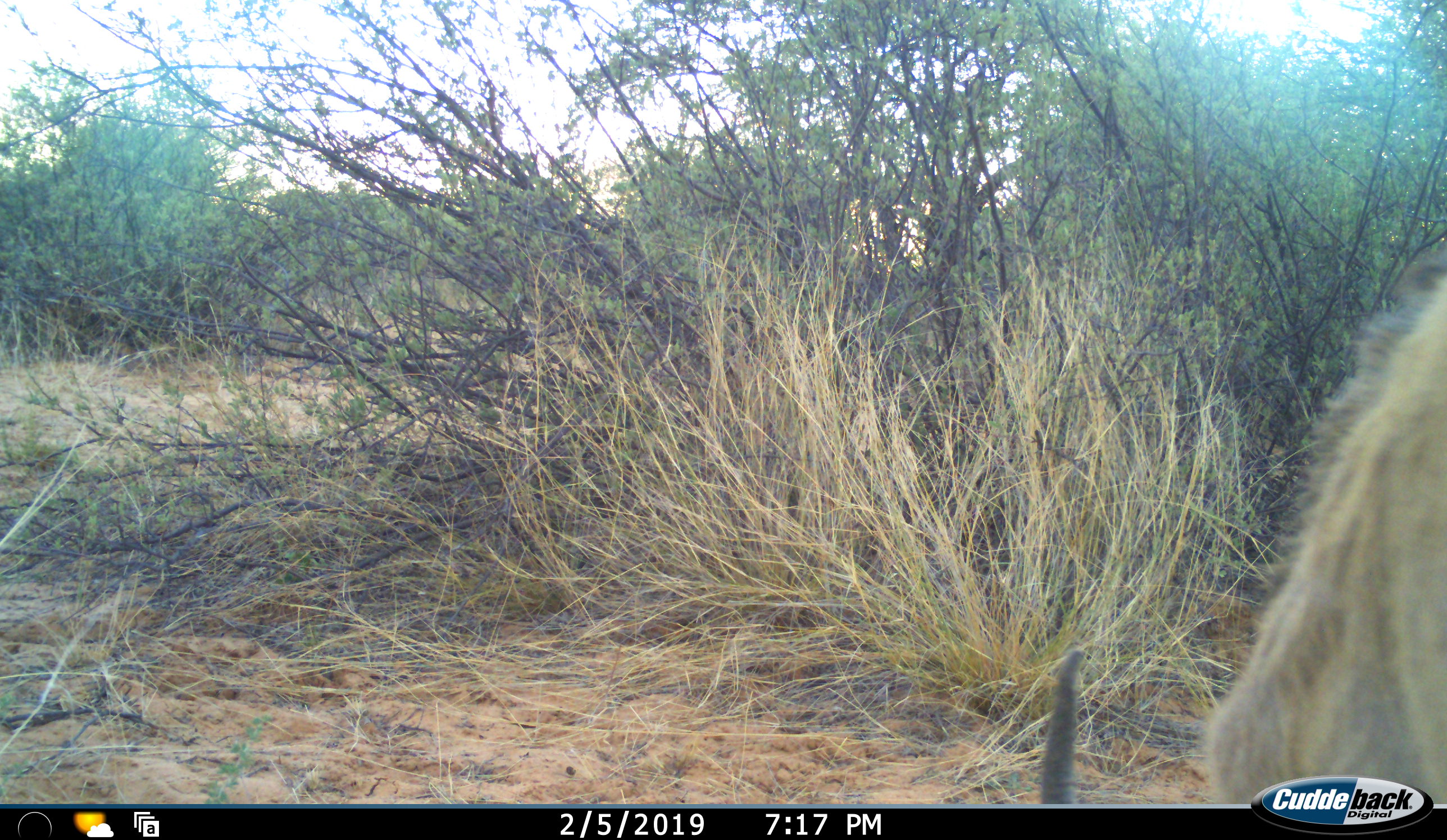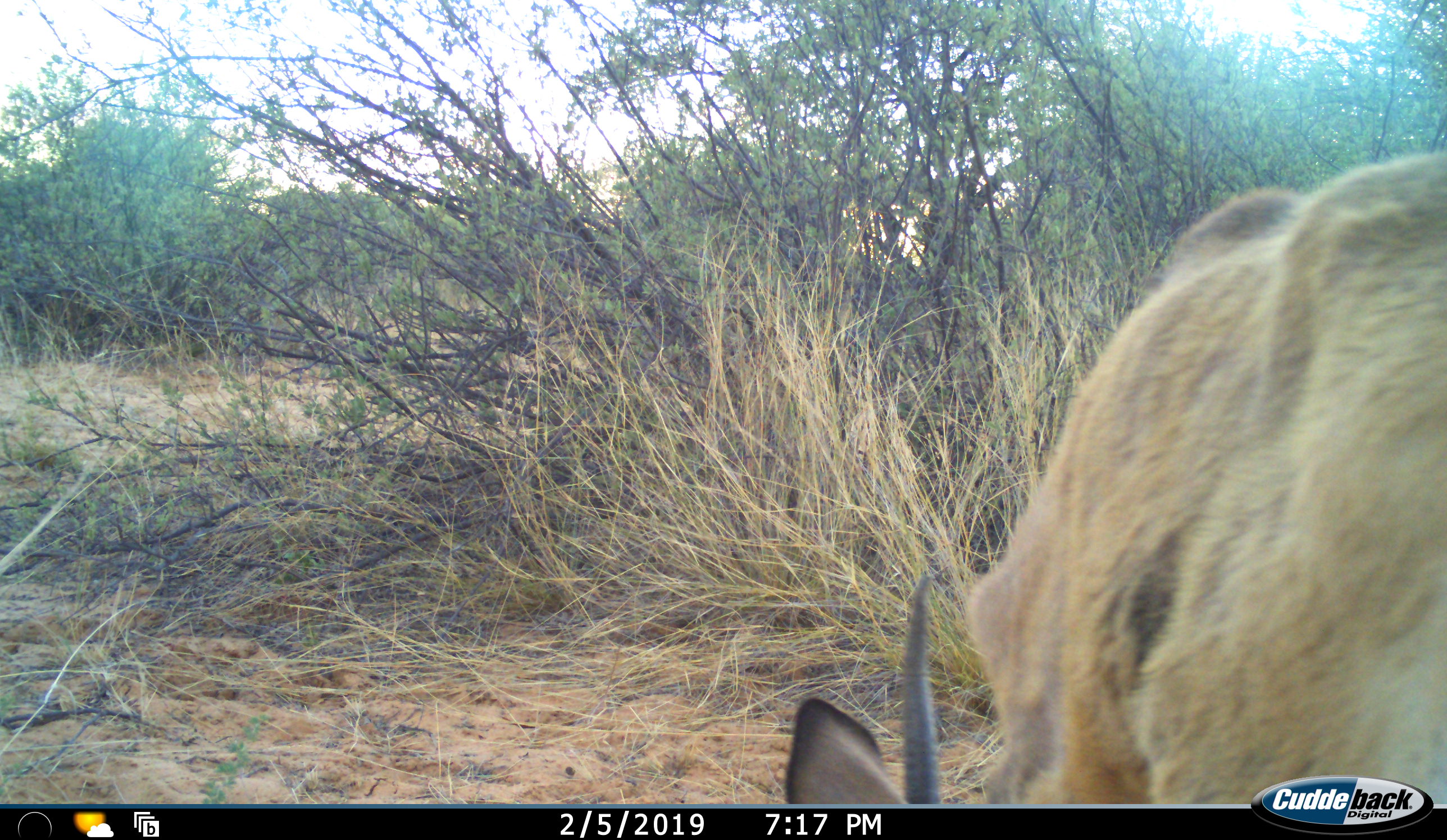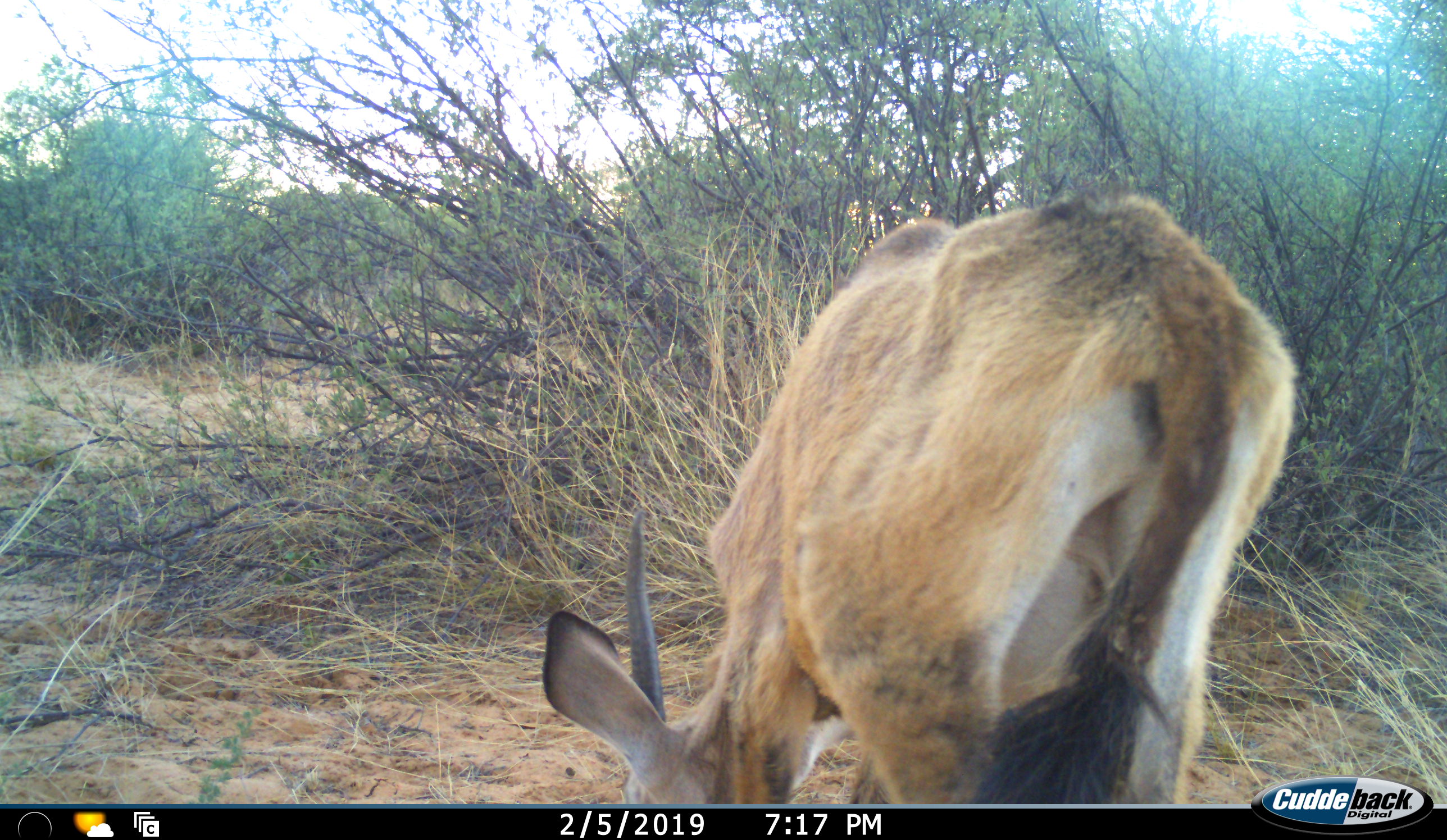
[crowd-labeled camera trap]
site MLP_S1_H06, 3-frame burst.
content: unidentified animal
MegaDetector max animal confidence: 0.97